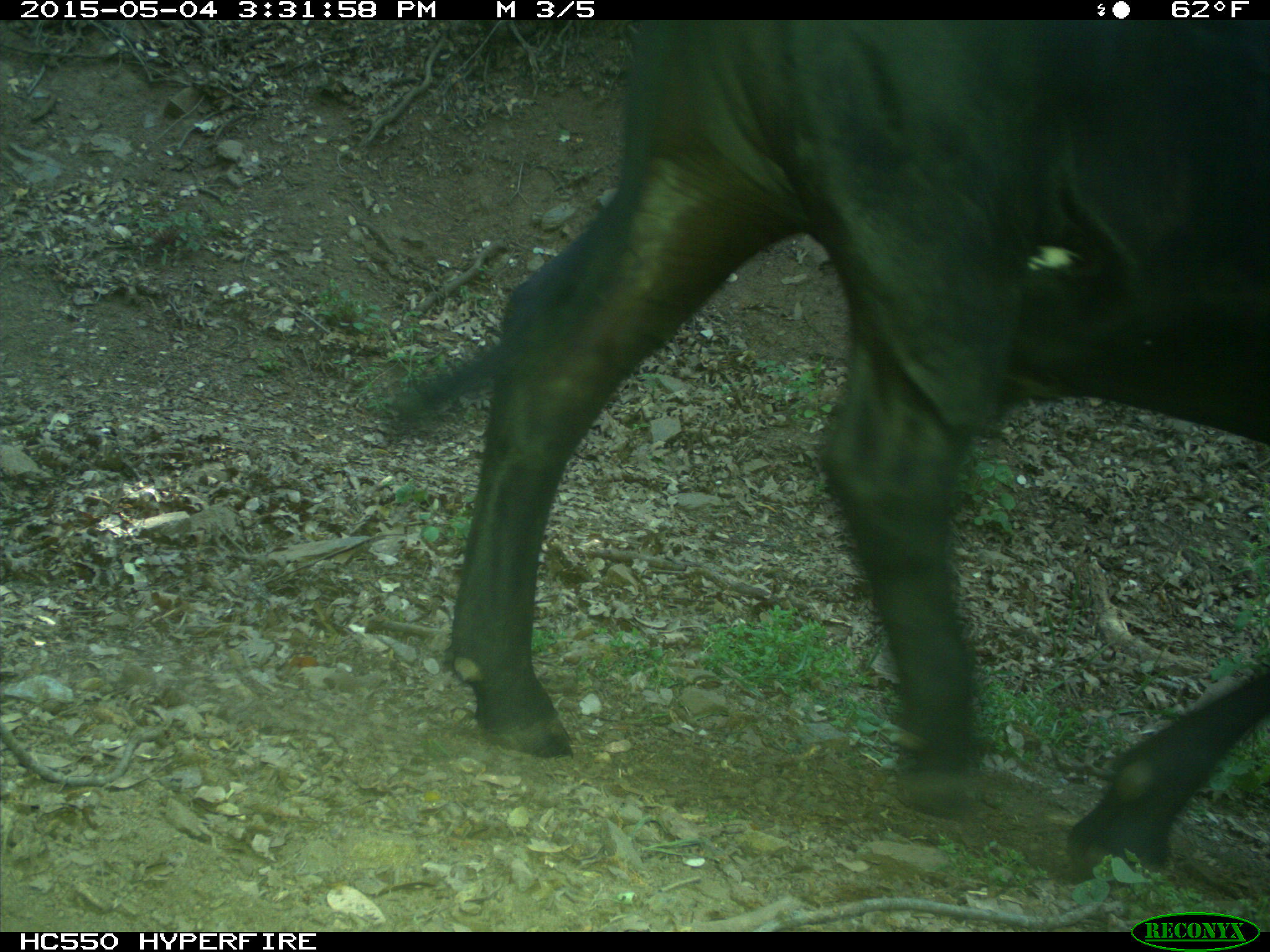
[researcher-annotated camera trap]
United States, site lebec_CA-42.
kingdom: Animalia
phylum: Chordata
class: Mammalia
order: Artiodactyla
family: Bovidae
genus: Bos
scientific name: Bos taurus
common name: domestic cow